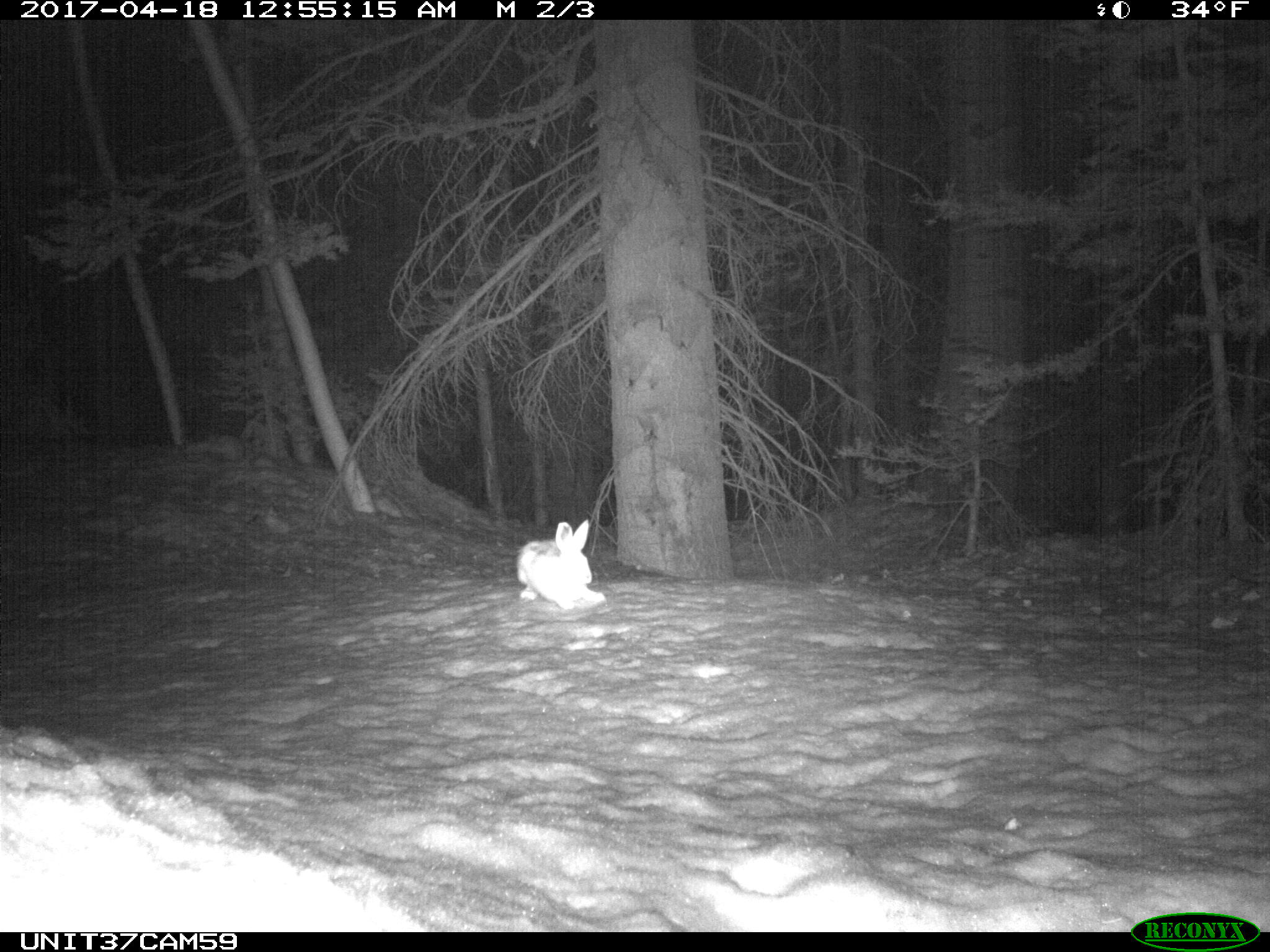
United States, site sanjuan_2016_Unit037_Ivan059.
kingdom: Animalia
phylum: Chordata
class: Mammalia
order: Lagomorpha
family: Leporidae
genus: Lepus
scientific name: Lepus americanus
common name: snowshoe hare